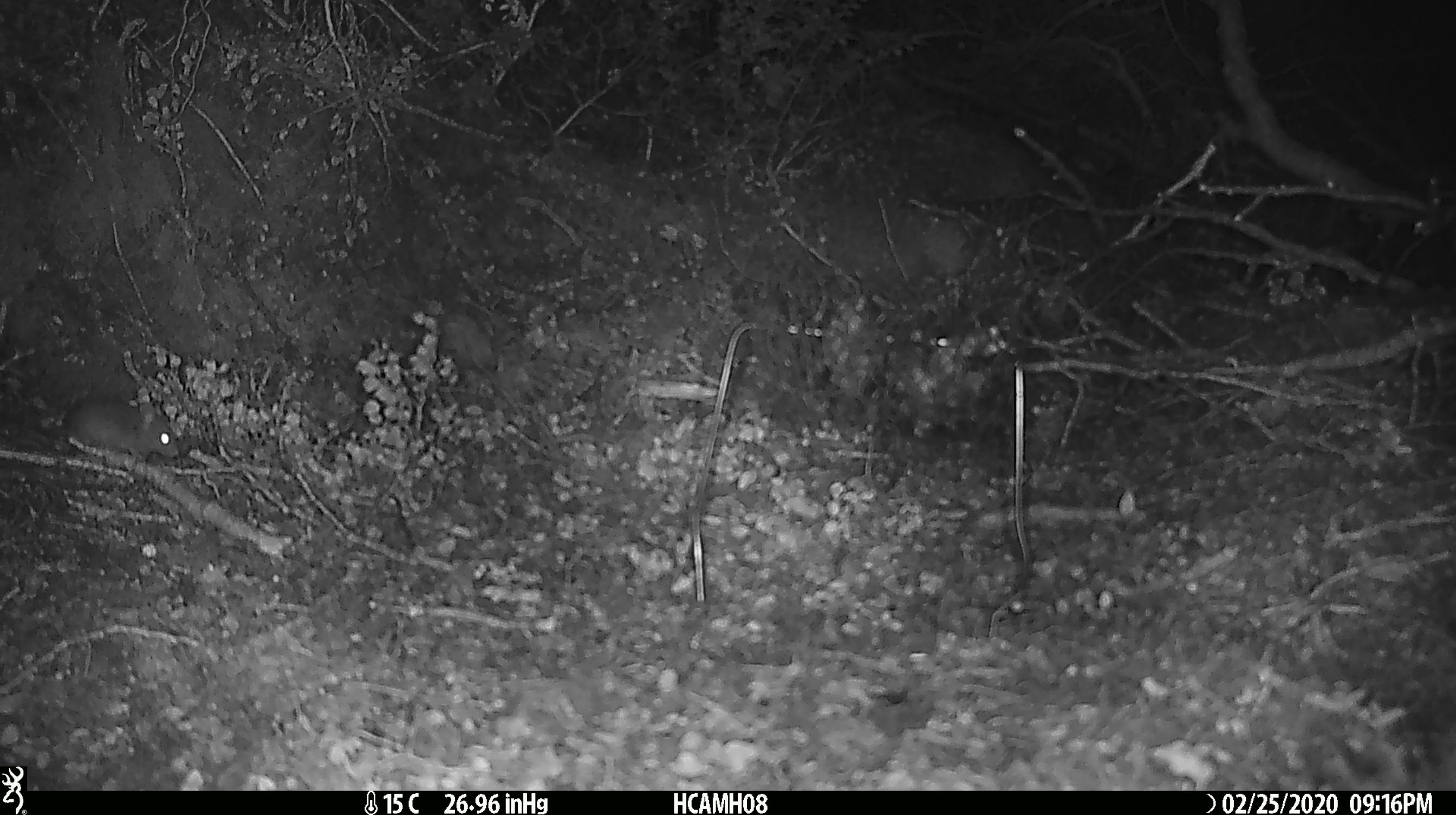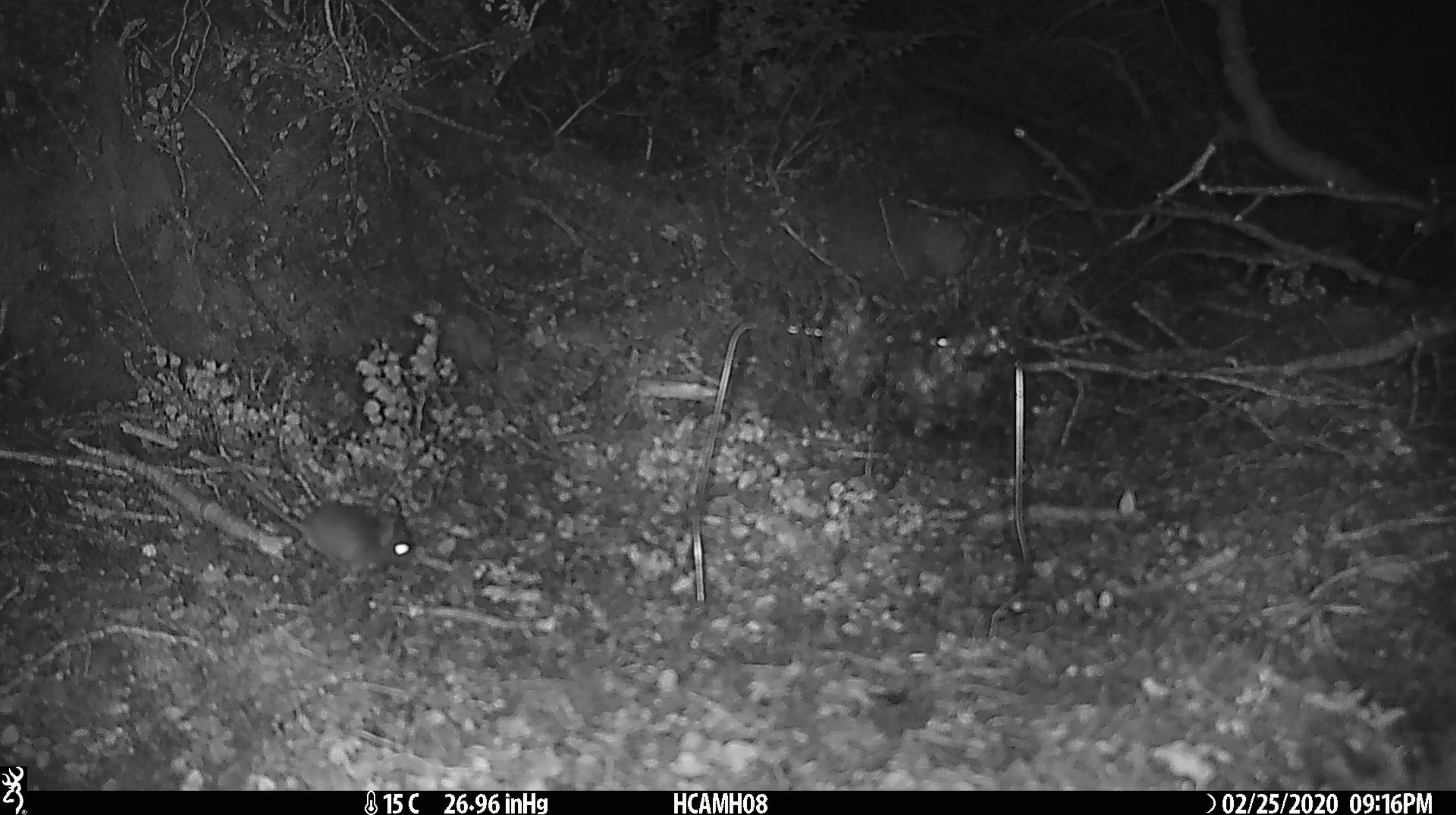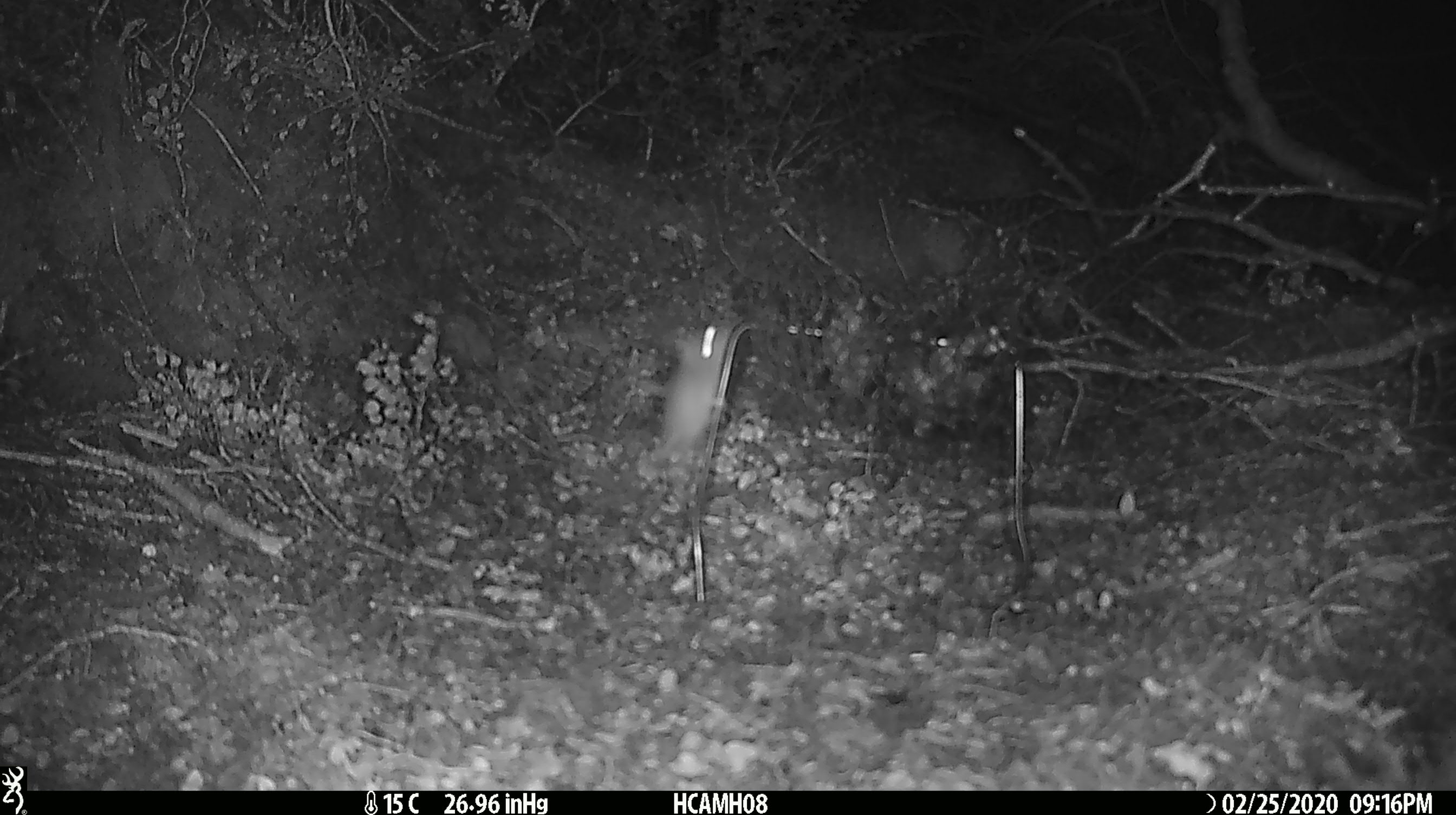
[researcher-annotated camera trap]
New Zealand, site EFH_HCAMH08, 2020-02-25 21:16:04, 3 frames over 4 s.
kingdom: Animalia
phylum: Chordata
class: Mammalia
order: Rodentia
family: Muridae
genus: Mus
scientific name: Mus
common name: mouse